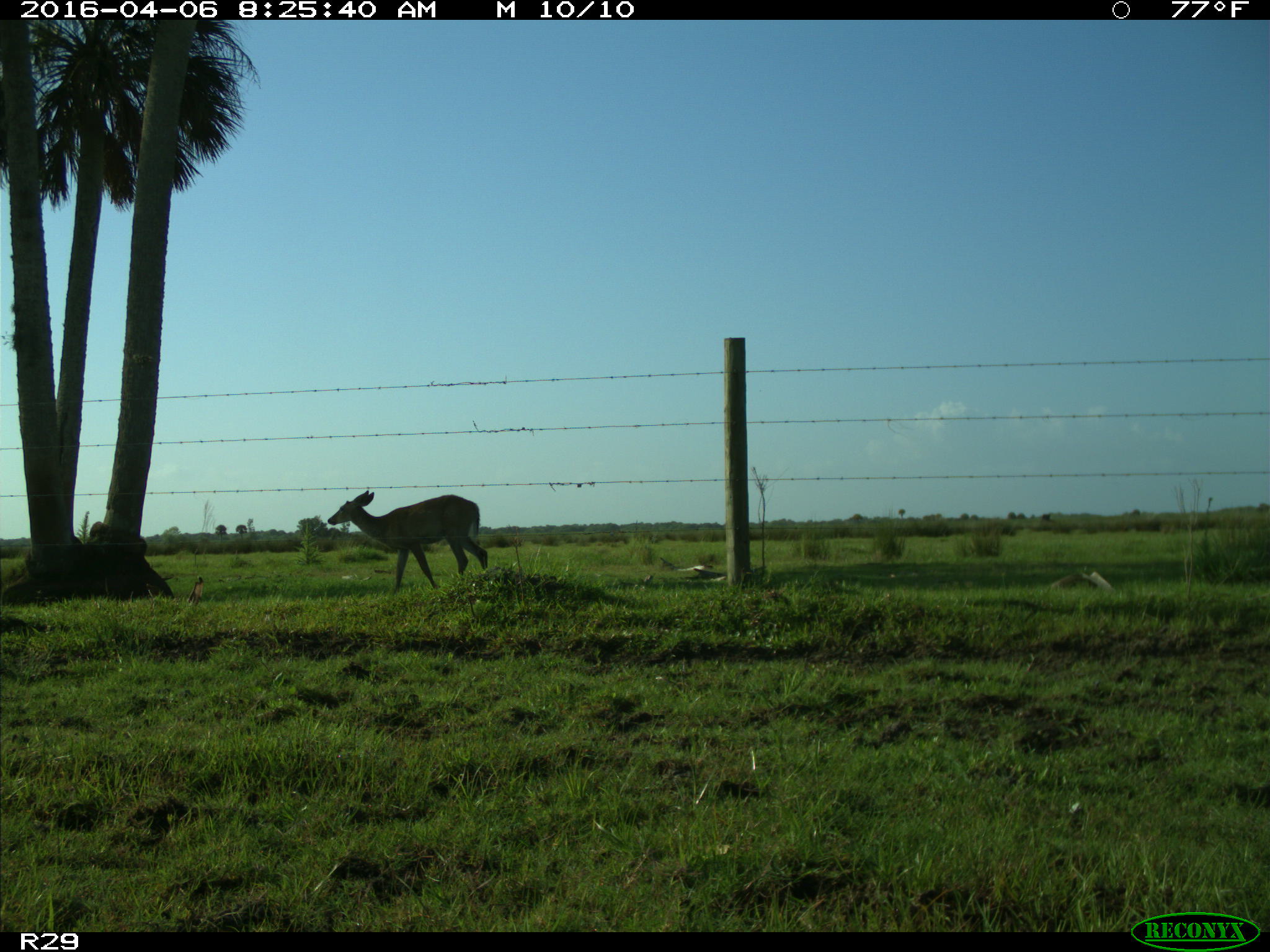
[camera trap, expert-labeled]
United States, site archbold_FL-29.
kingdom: Animalia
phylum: Chordata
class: Mammalia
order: Artiodactyla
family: Cervidae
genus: Odocoileus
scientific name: Odocoileus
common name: deer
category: unidentified deer